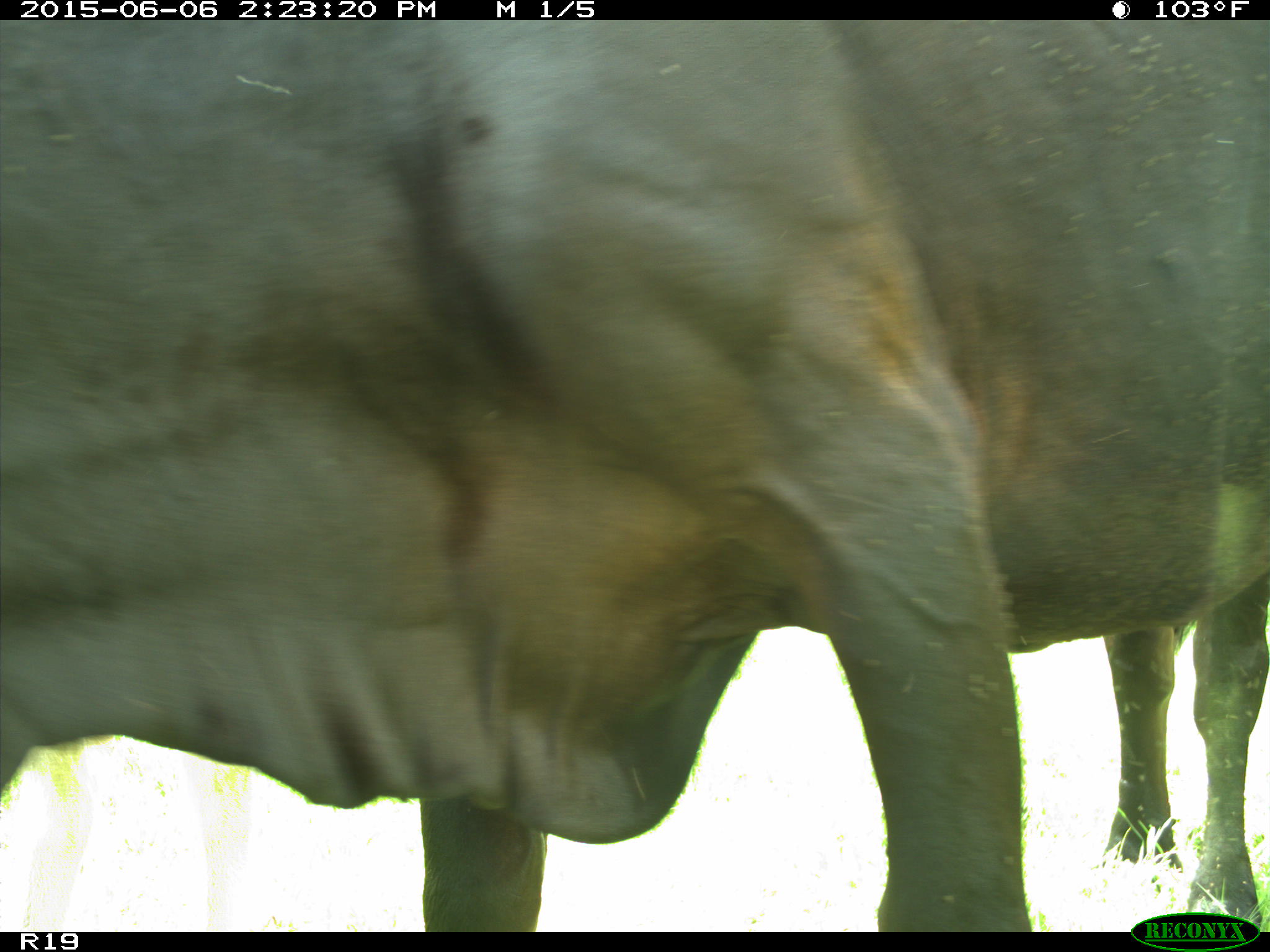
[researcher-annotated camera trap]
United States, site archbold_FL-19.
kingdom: Animalia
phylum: Chordata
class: Mammalia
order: Artiodactyla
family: Bovidae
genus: Bos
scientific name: Bos taurus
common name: domestic cow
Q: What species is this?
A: Bos taurus (domestic cow).